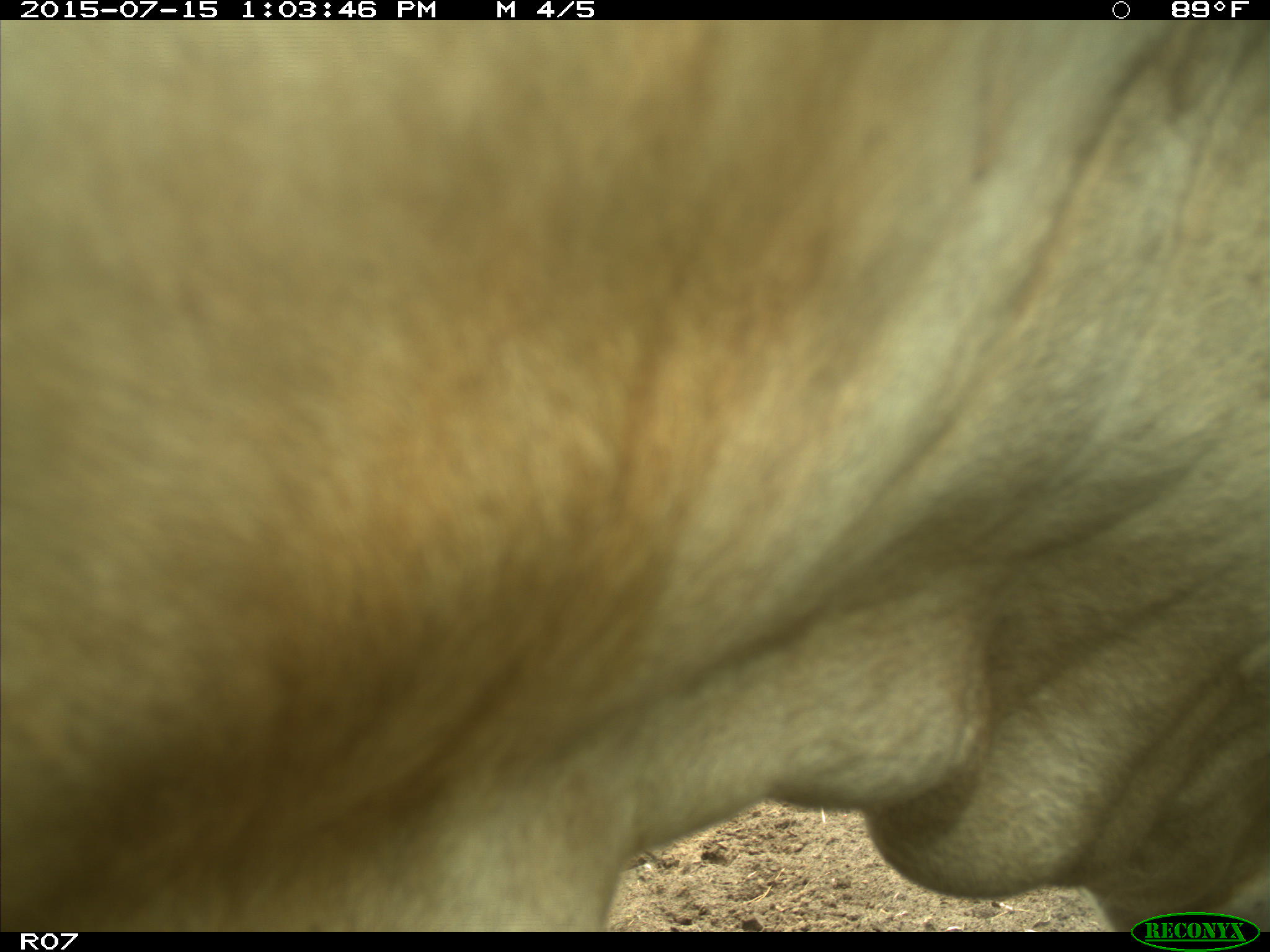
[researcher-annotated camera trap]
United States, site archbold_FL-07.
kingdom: Animalia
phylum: Chordata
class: Mammalia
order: Artiodactyla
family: Bovidae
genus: Bos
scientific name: Bos taurus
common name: domestic cow